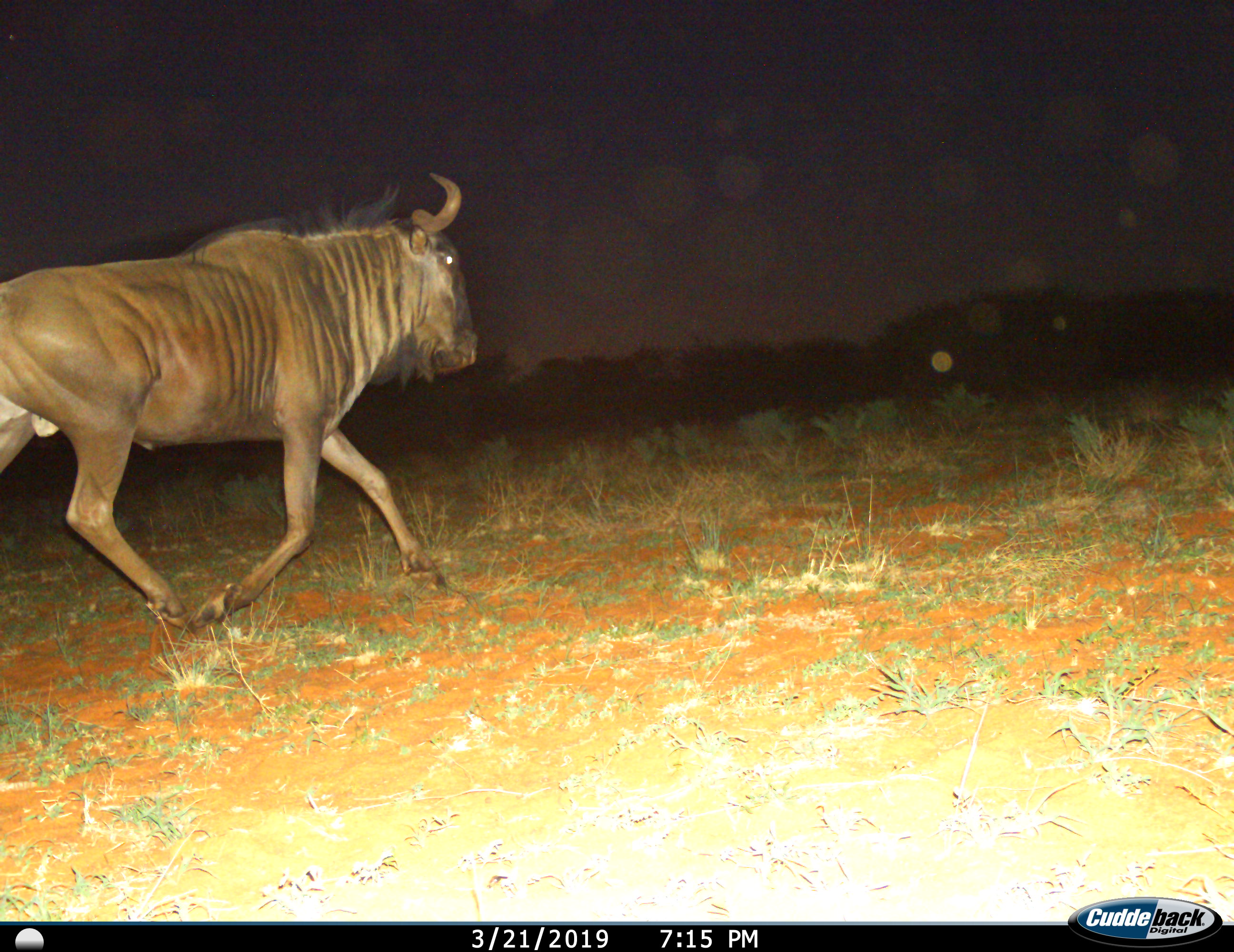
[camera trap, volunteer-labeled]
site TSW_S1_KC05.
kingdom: Animalia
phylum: Chordata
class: Mammalia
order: Artiodactyla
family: Bovidae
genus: Connochaetes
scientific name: Connochaetes taurinus taurinus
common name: blue wildebeest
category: wildebeestblue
Wildebeestblue (blue wildebeest) (Connochaetes taurinus taurinus), count 1. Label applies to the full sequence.